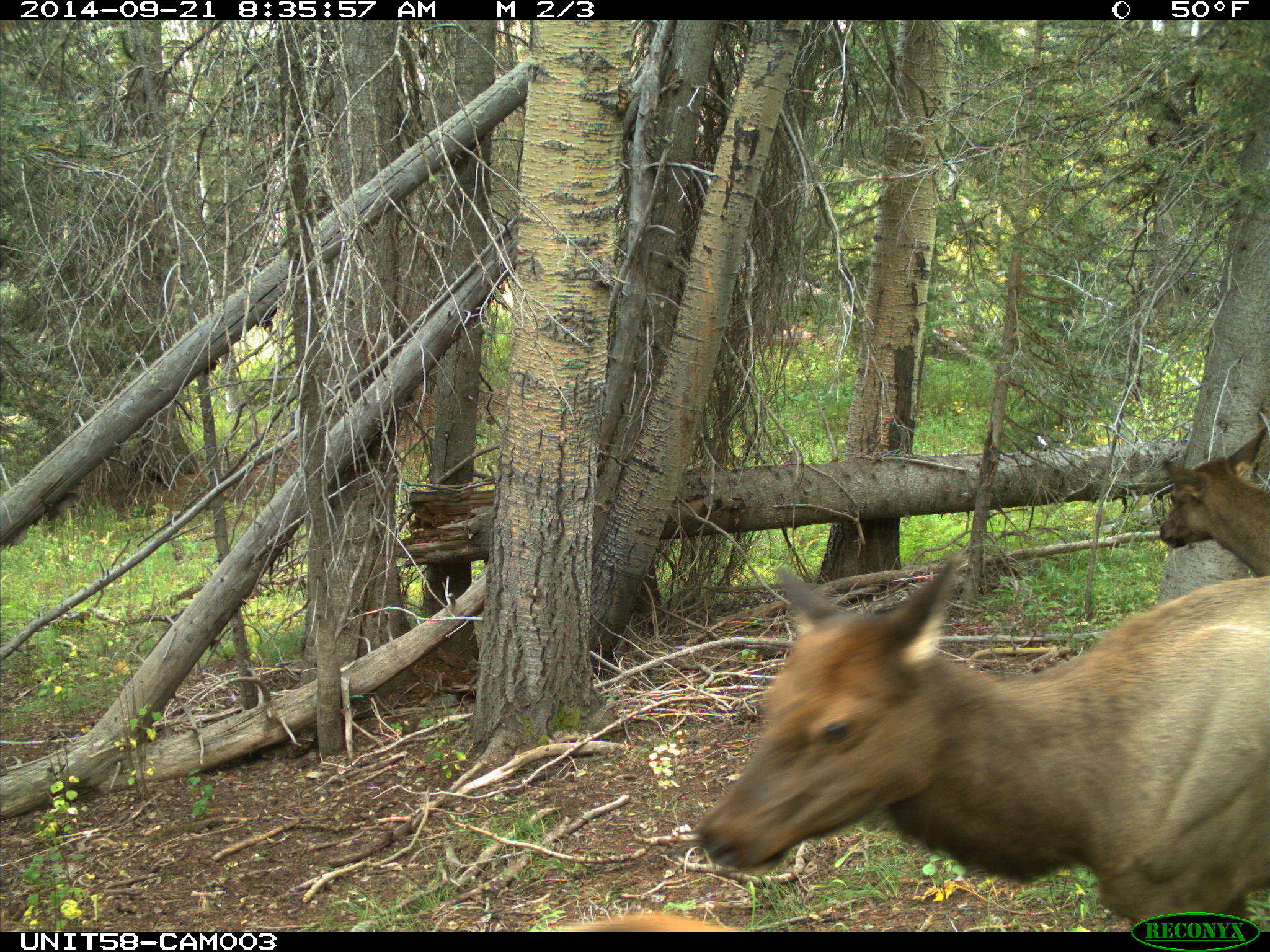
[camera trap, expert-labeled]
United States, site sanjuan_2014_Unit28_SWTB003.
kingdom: Animalia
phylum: Chordata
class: Mammalia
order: Artiodactyla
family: Cervidae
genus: Cervus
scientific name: Cervus elaphus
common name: red deer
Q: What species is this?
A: Cervus elaphus (red deer).